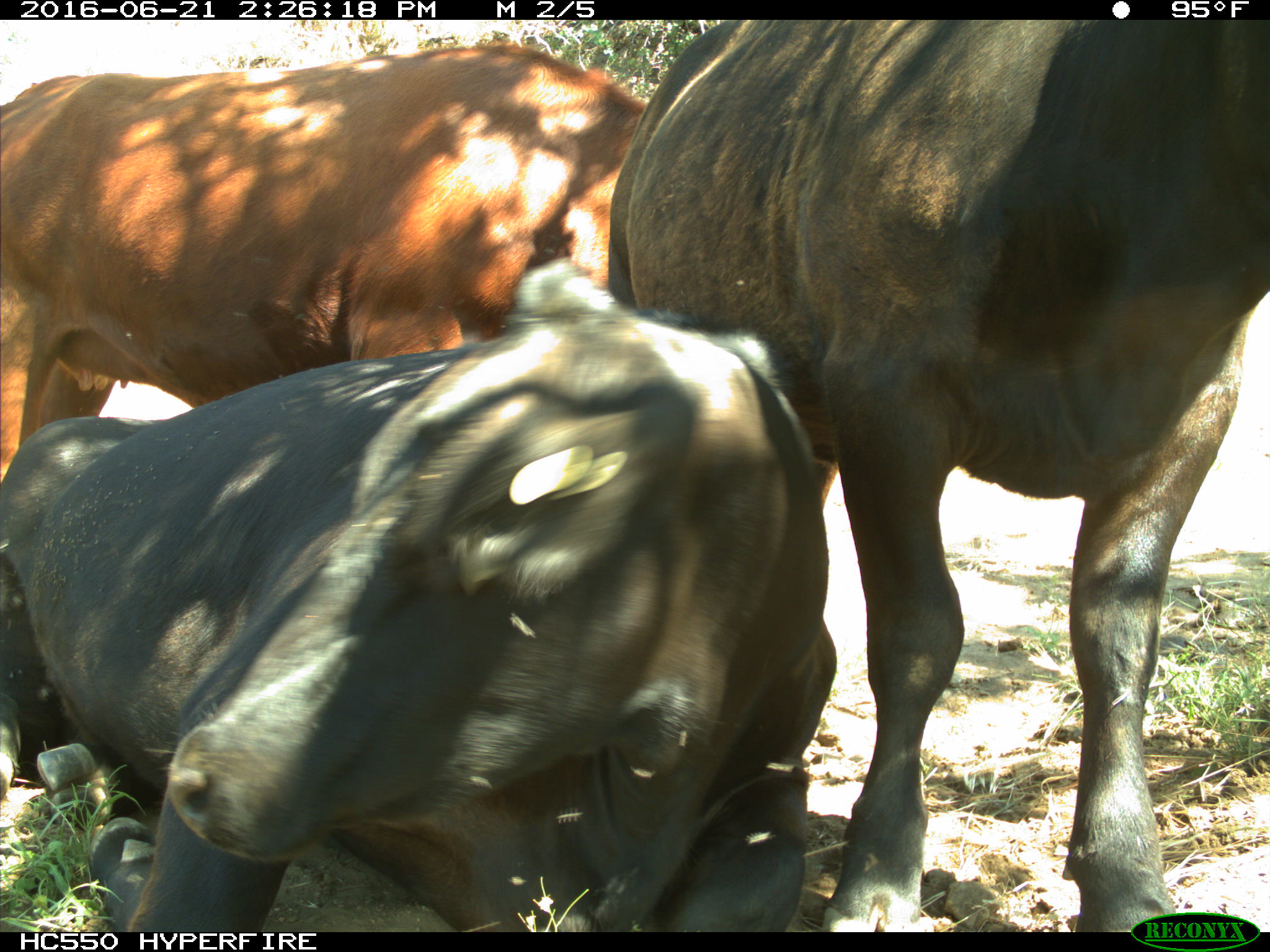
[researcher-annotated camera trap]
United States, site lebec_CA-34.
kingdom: Animalia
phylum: Chordata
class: Mammalia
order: Artiodactyla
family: Bovidae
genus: Bos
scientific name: Bos taurus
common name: domestic cow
Bos taurus (domestic cow).